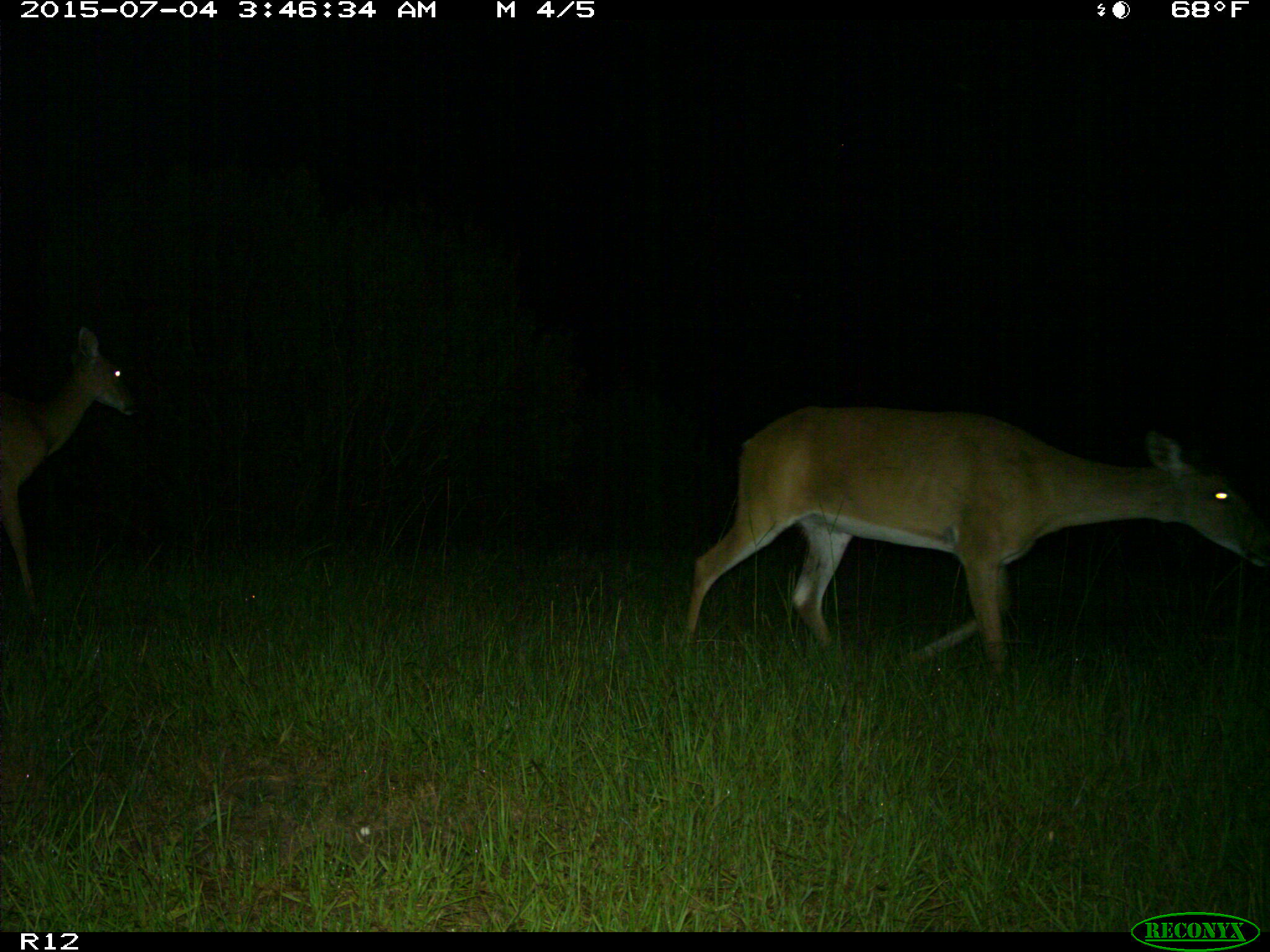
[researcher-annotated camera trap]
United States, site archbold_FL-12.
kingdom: Animalia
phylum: Chordata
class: Mammalia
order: Artiodactyla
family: Cervidae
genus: Odocoileus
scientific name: Odocoileus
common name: deer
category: unidentified deer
Unidentified deer (deer) (Odocoileus).